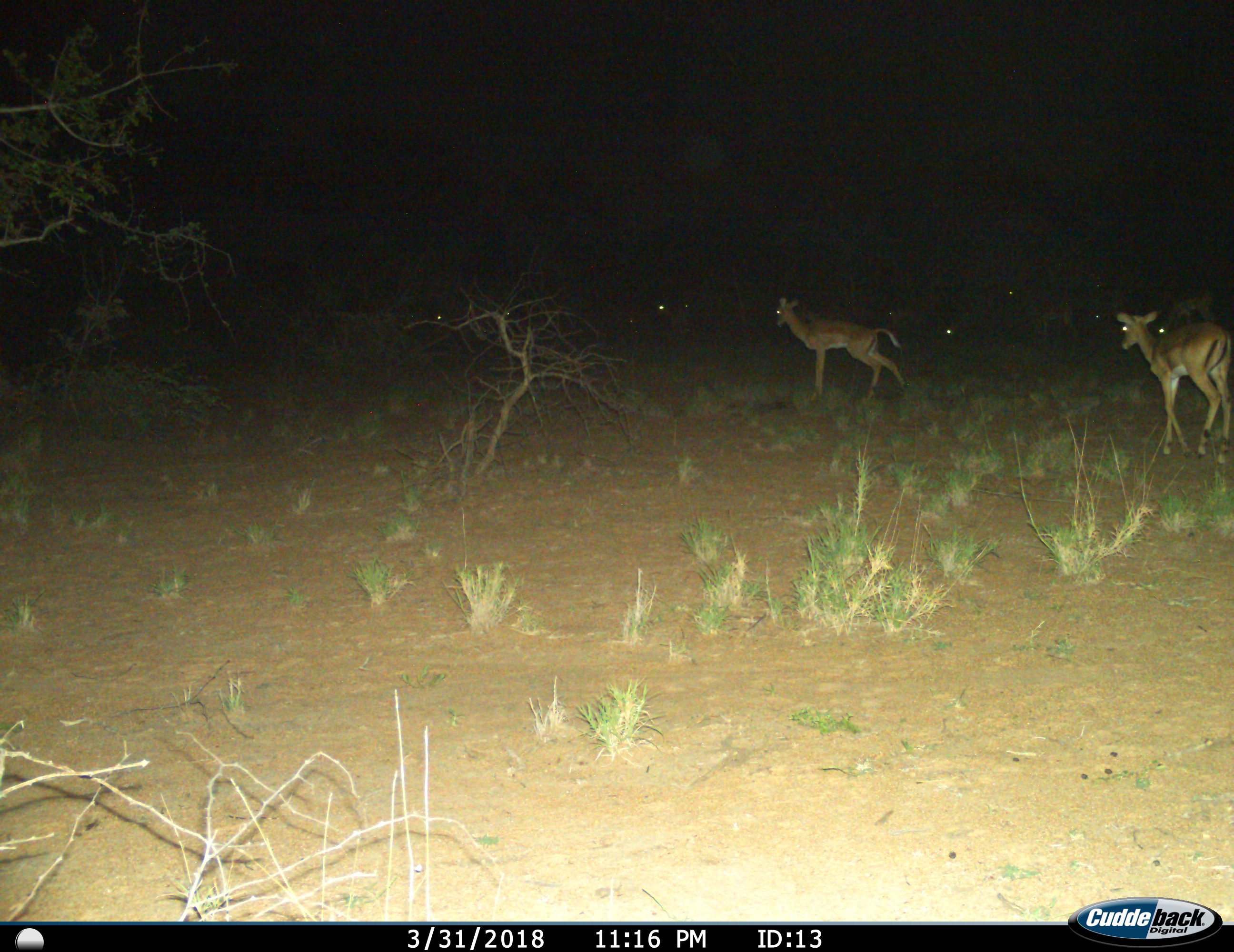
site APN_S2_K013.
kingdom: Animalia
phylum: Chordata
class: Mammalia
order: Artiodactyla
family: Bovidae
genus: Aepyceros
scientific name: Aepyceros melampus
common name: impala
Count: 3.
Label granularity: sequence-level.